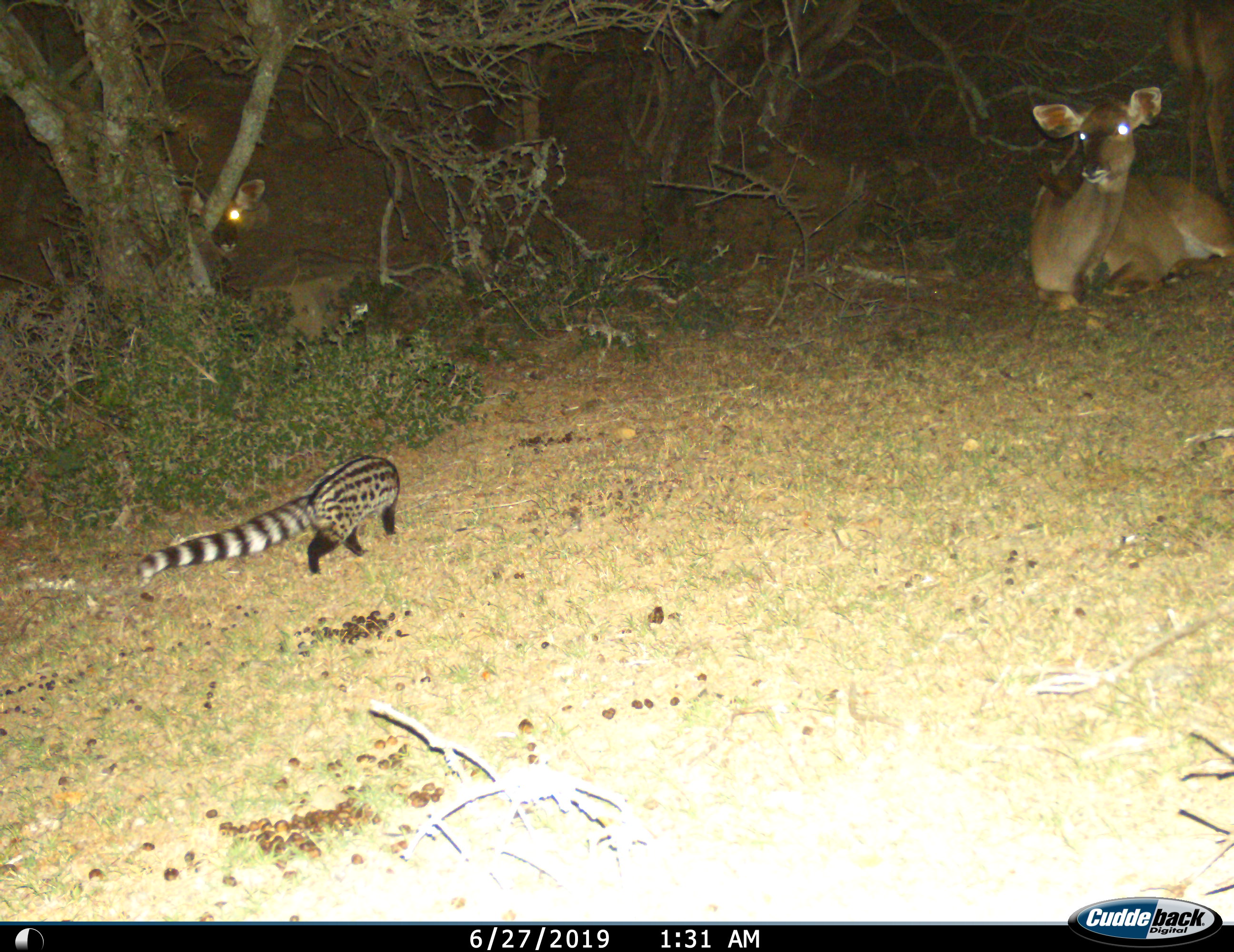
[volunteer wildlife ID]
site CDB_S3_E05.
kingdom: Animalia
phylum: Chordata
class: Mammalia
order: Carnivora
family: Viverridae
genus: Genetta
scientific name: Genetta genetta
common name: small-spotted genet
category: genetcommonsmallspotted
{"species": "genetcommonsmallspotted (small-spotted genet) (Genetta genetta)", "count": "1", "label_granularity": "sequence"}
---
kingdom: Animalia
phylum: Chordata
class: Mammalia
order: Artiodactyla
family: Bovidae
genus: Tragelaphus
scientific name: Tragelaphus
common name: kudu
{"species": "kudu (Tragelaphus)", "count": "2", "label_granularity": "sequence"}